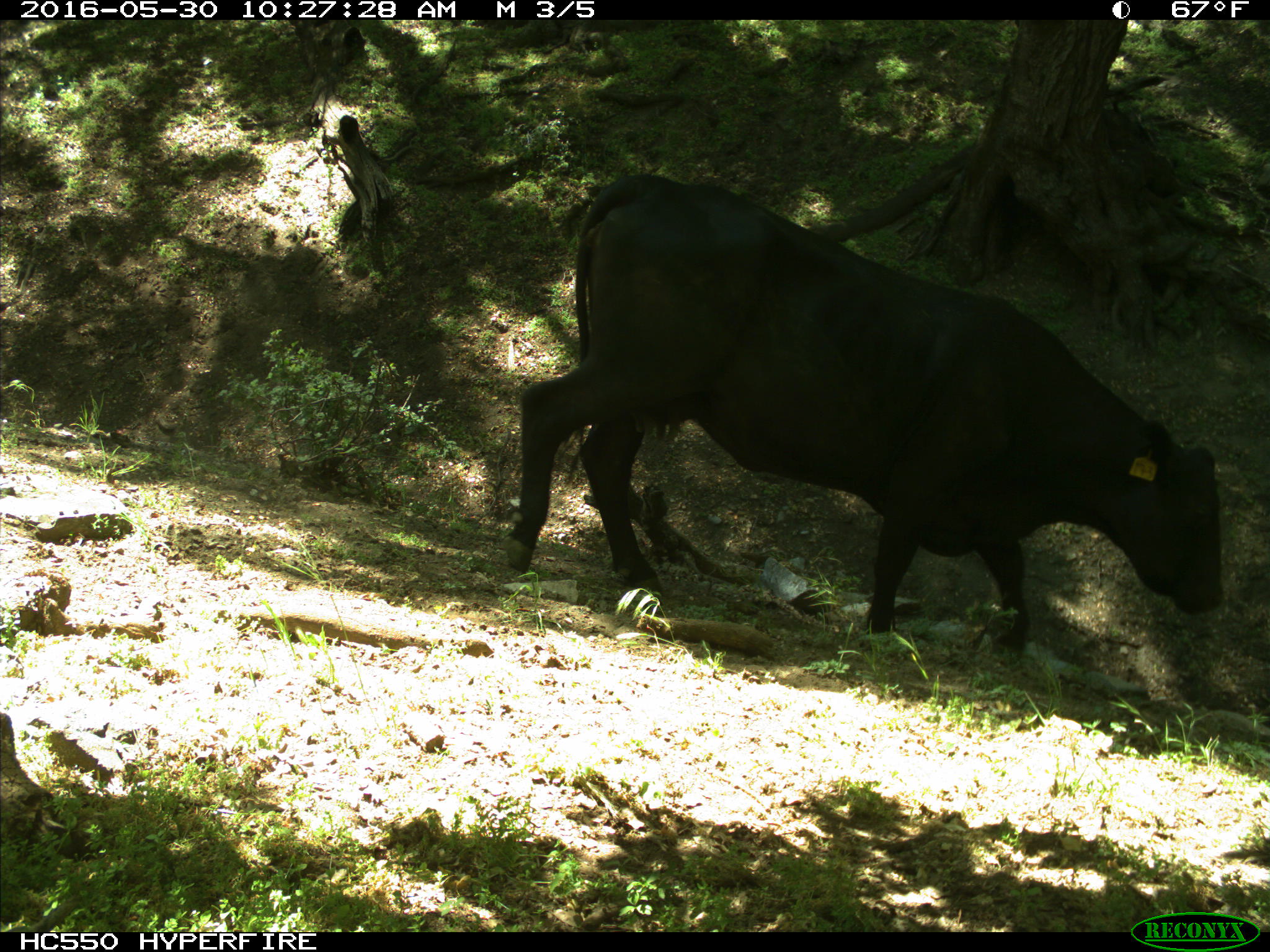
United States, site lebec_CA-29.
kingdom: Animalia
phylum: Chordata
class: Mammalia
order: Artiodactyla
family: Bovidae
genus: Bos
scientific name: Bos taurus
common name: domestic cow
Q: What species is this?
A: Bos taurus (domestic cow).